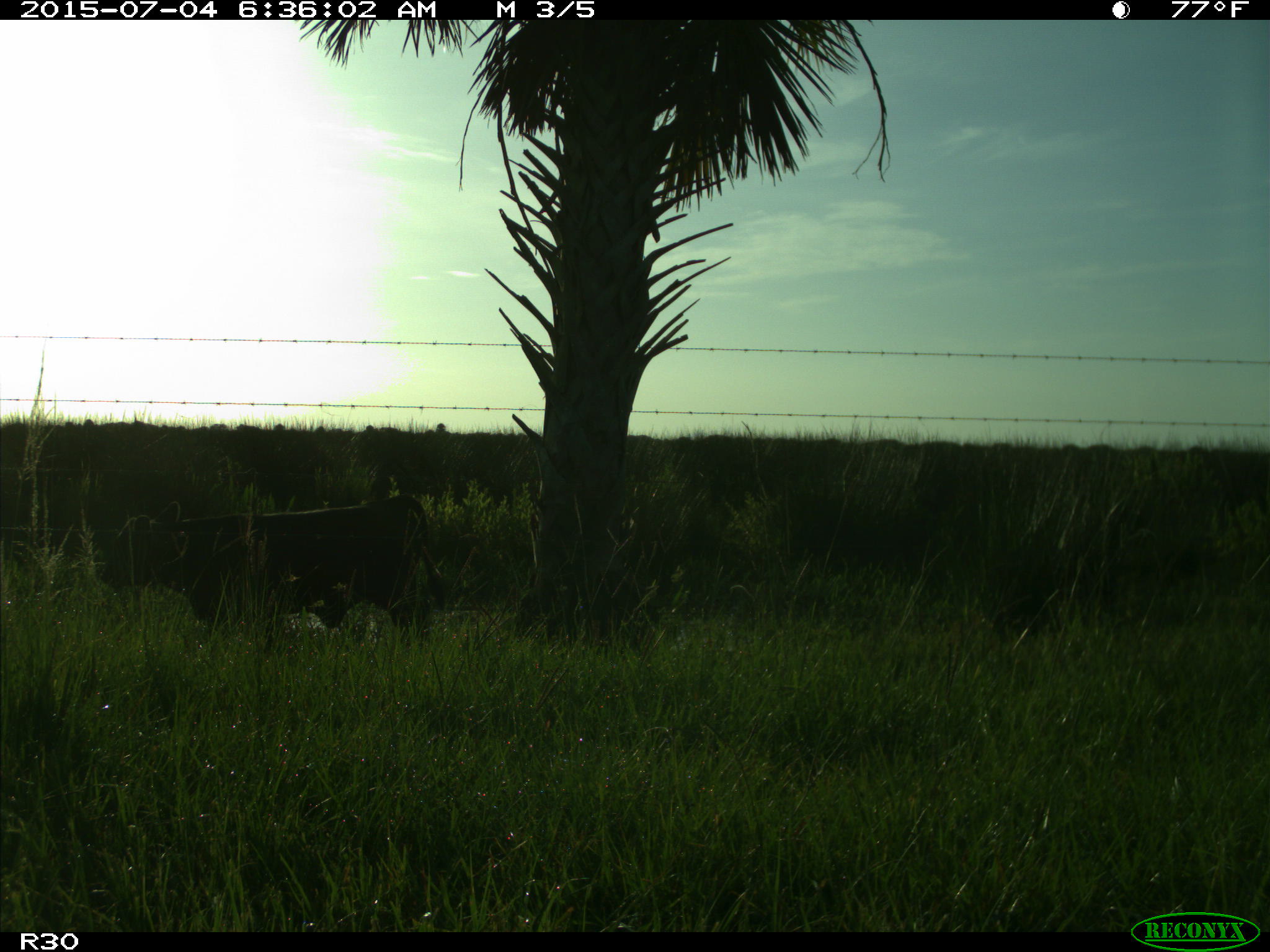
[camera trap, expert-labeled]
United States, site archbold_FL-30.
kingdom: Animalia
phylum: Chordata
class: Mammalia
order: Artiodactyla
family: Bovidae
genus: Bos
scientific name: Bos taurus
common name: domestic cow